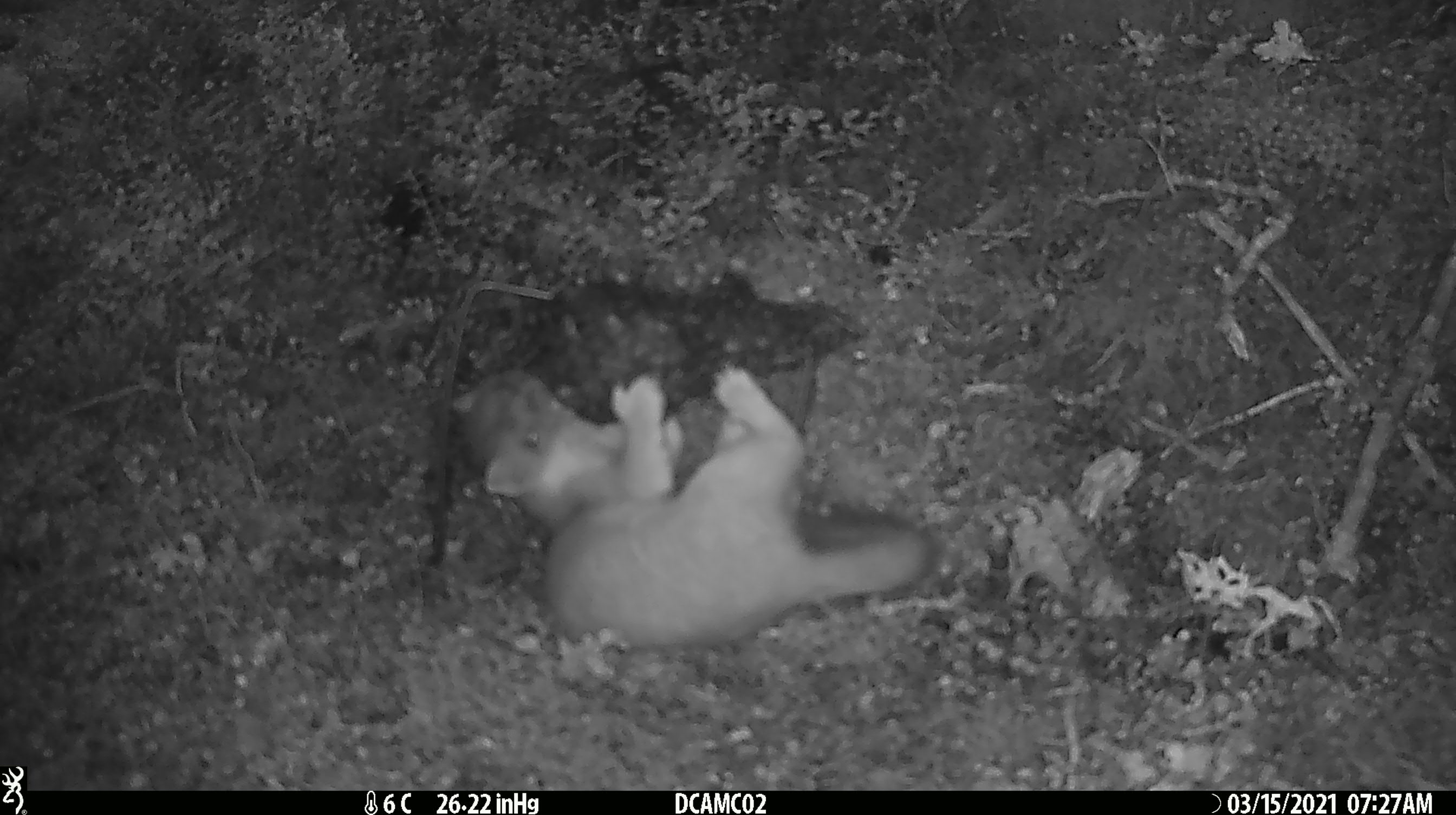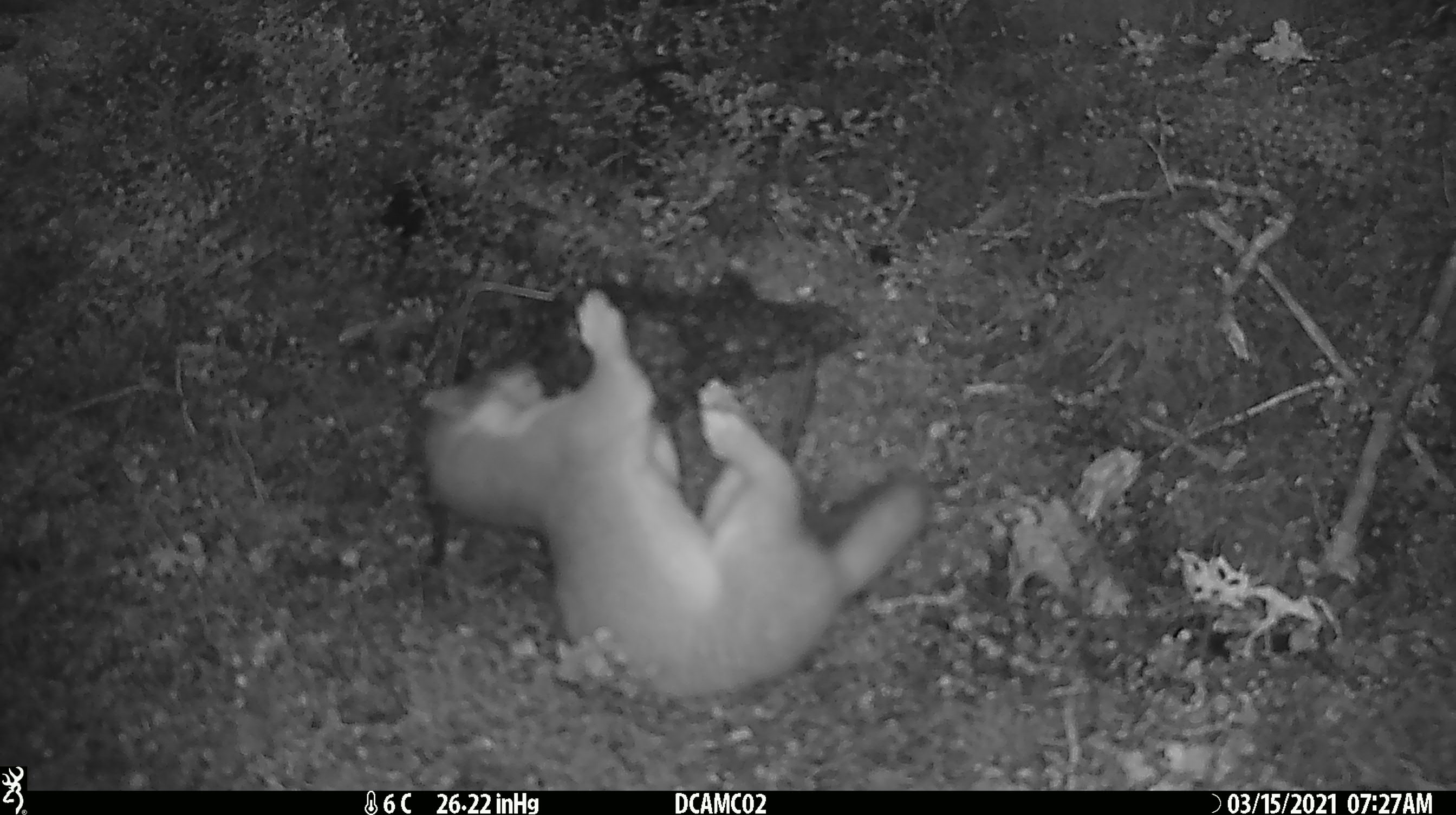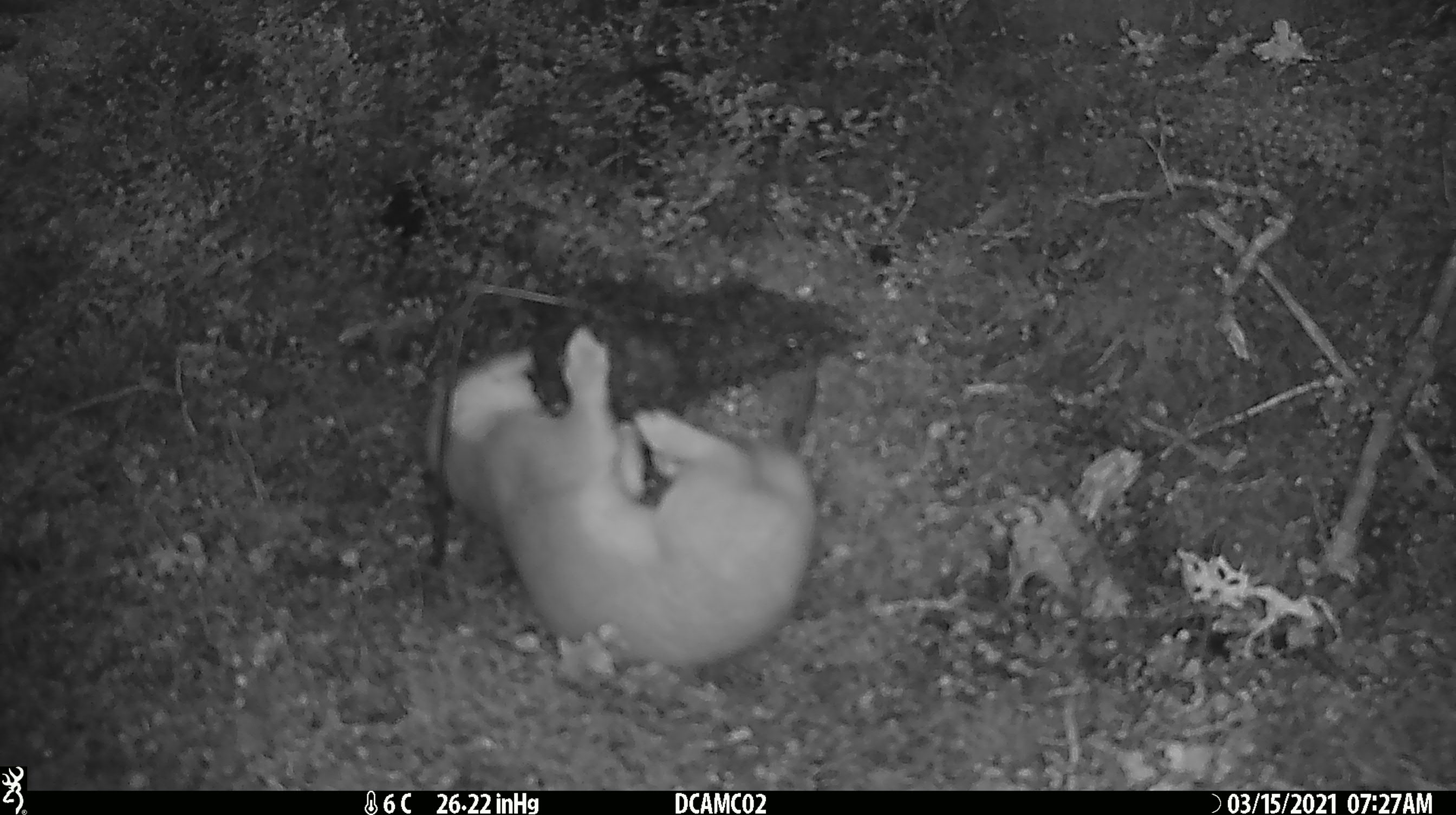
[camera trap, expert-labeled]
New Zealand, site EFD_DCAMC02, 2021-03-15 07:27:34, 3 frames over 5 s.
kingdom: Animalia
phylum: Chordata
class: Mammalia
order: Carnivora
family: Mustelidae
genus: Mustela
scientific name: Mustela erminea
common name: stoat